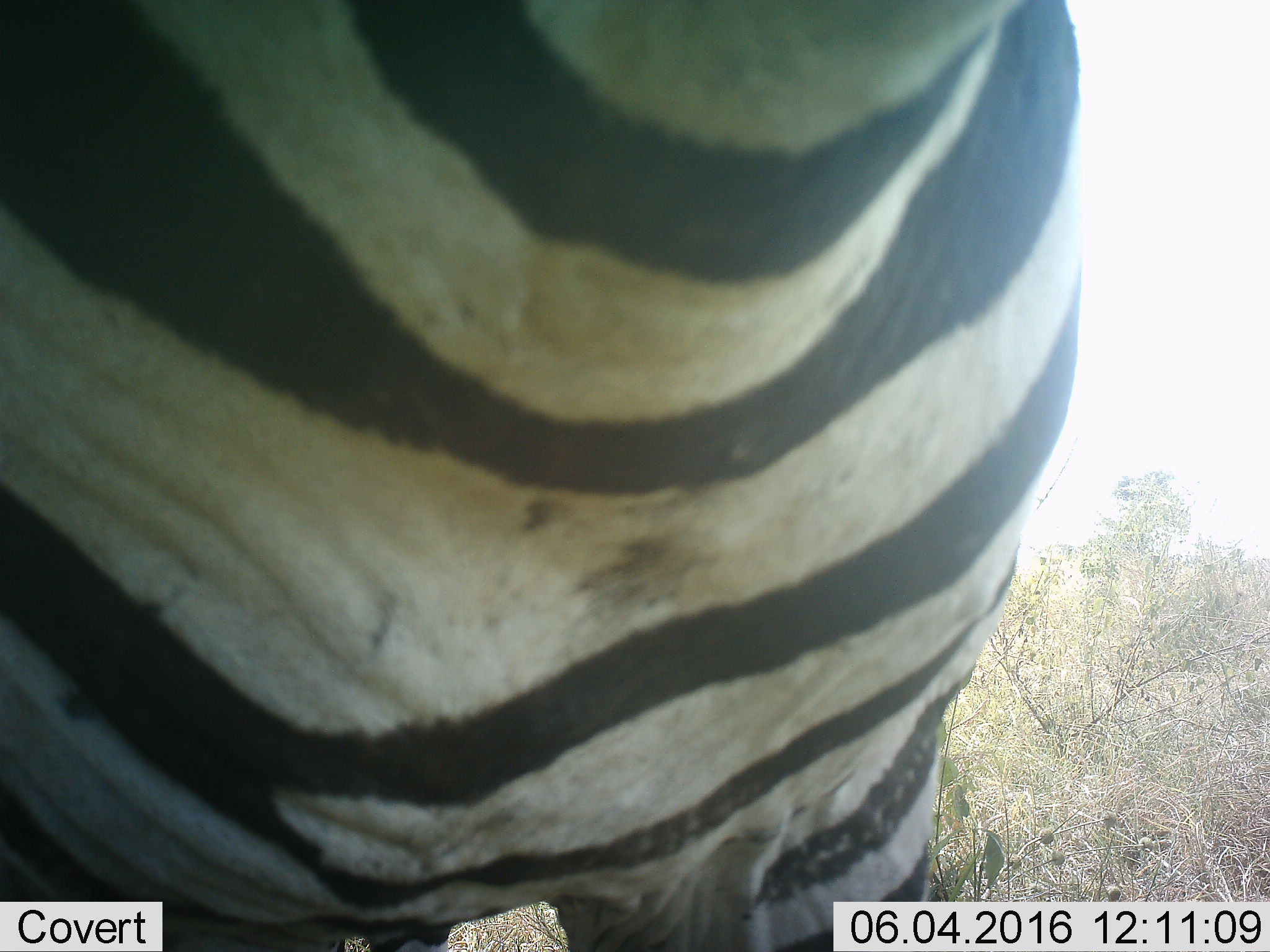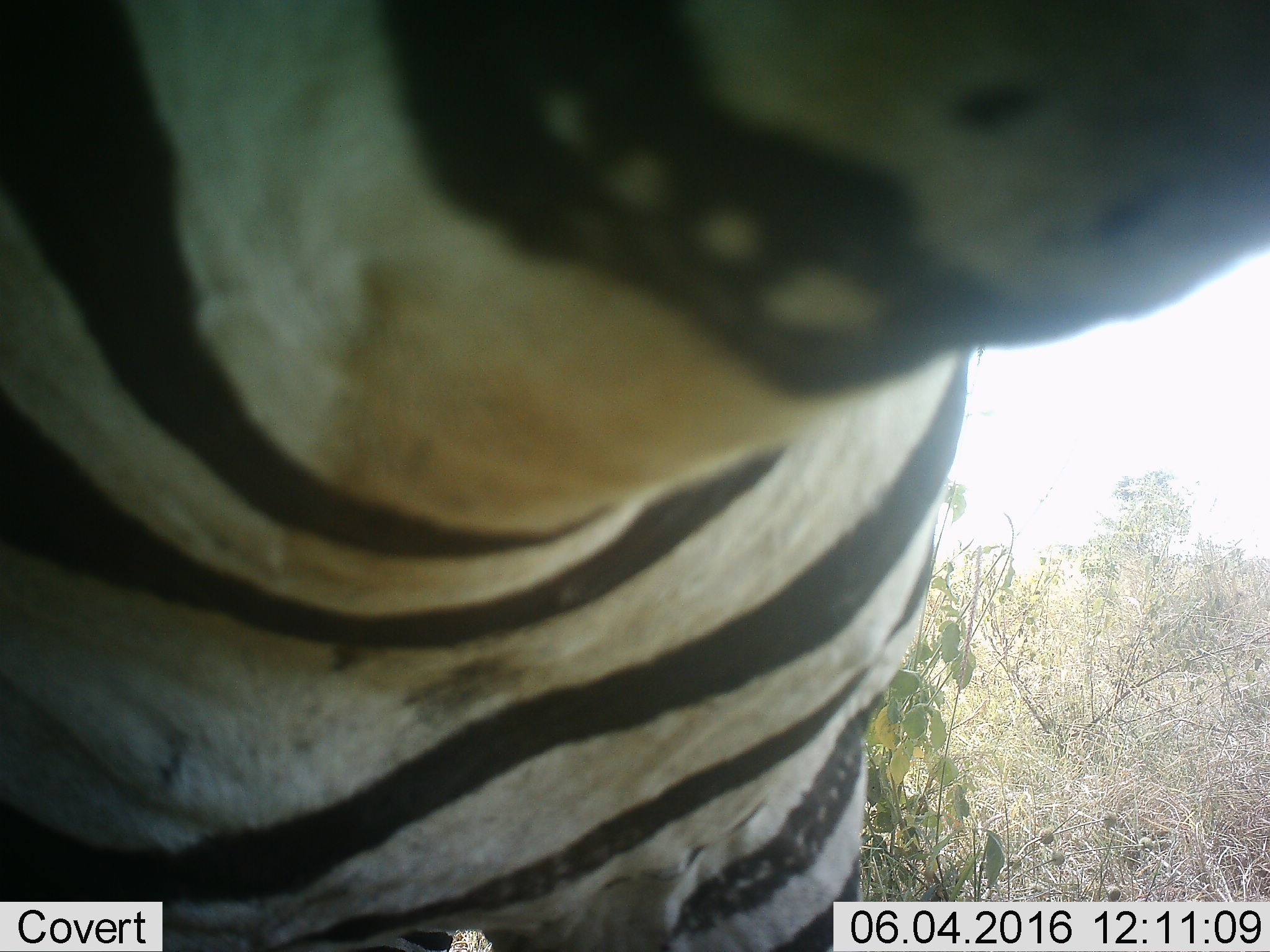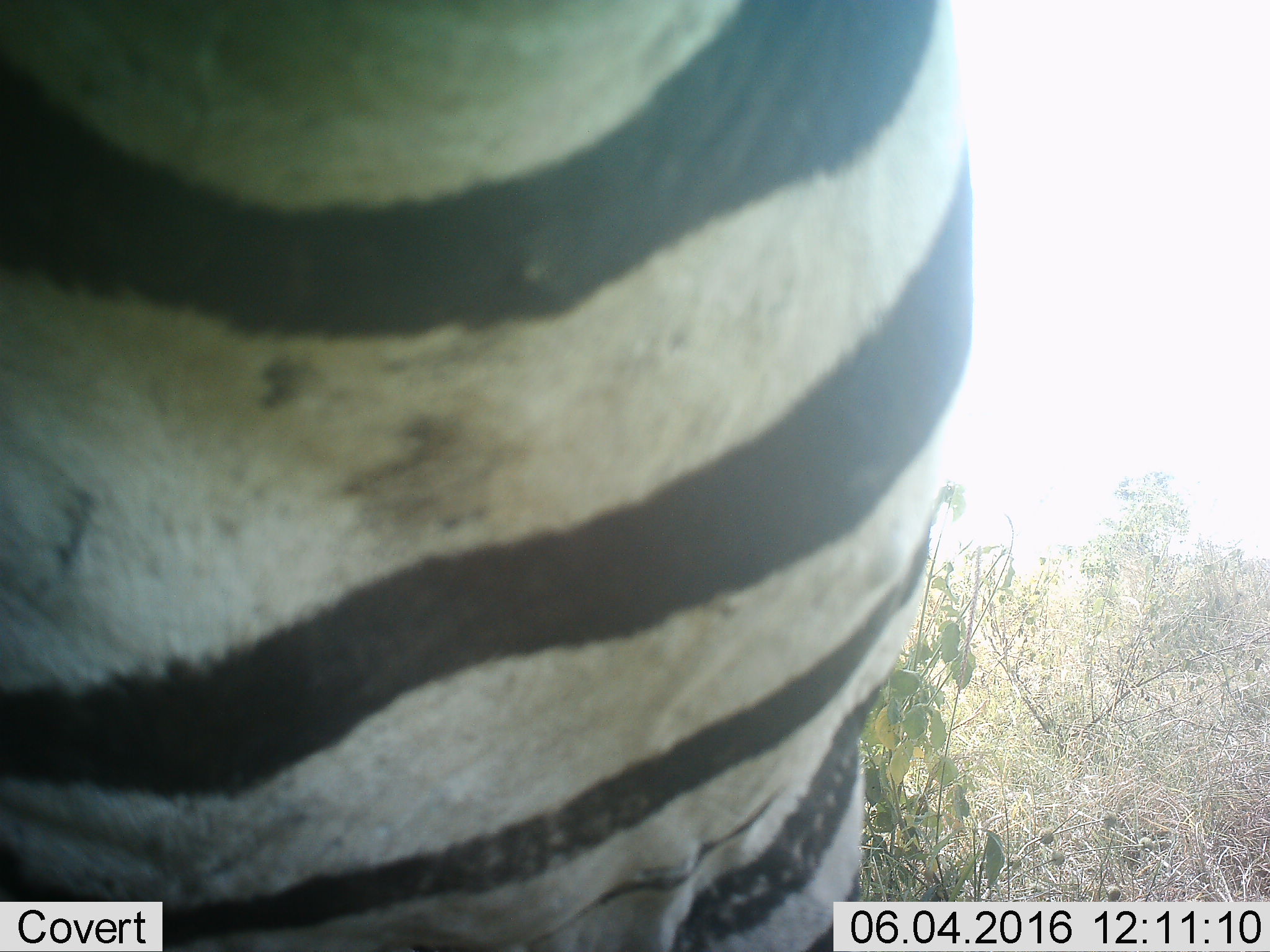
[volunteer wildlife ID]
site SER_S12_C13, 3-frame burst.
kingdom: Animalia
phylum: Chordata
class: Mammalia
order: Perissodactyla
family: Equidae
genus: Equus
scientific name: Equus quagga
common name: plains zebra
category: zebraplains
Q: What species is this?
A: Zebraplains (plains zebra) (Equus quagga).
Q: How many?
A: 1.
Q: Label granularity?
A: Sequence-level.